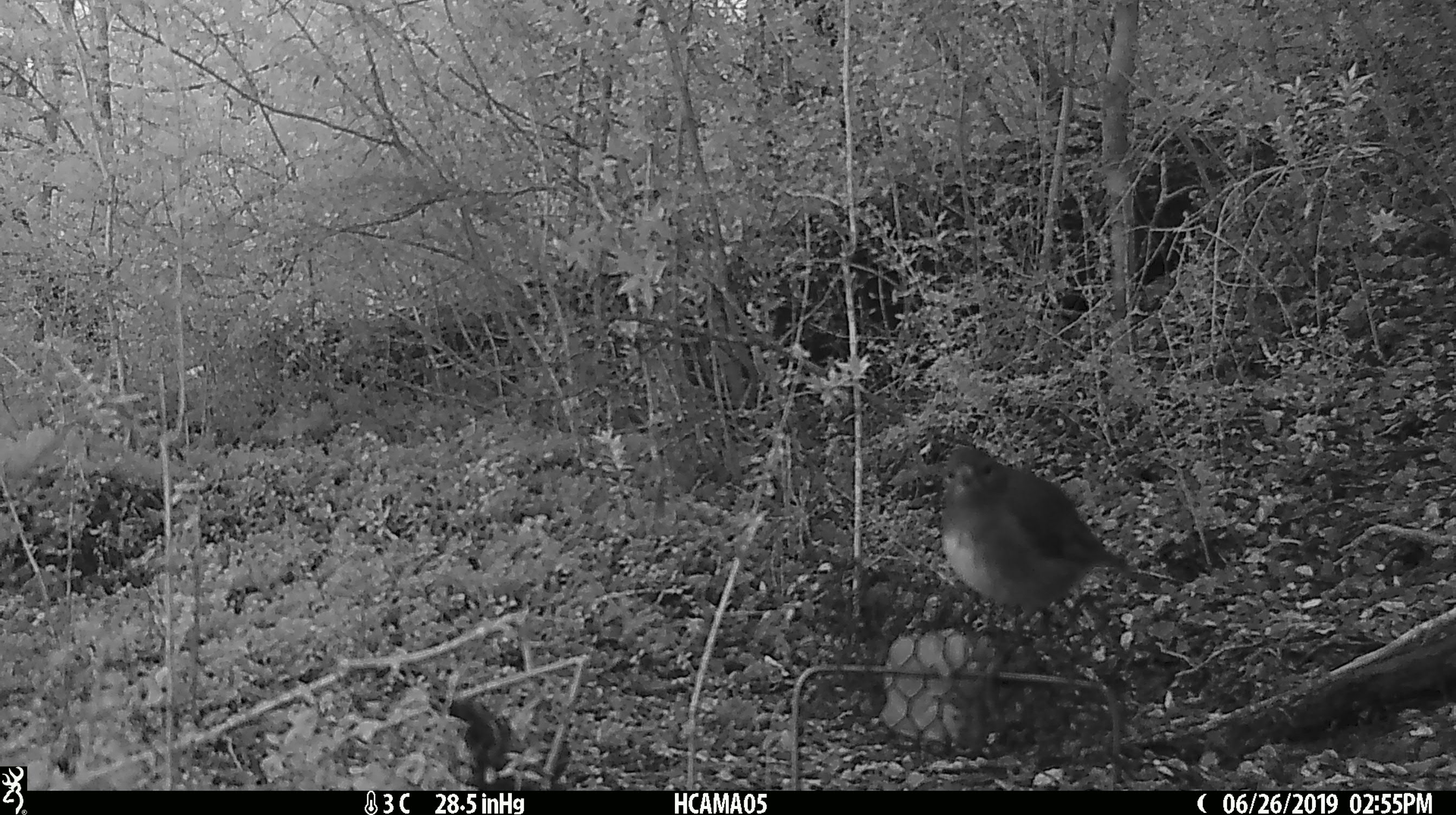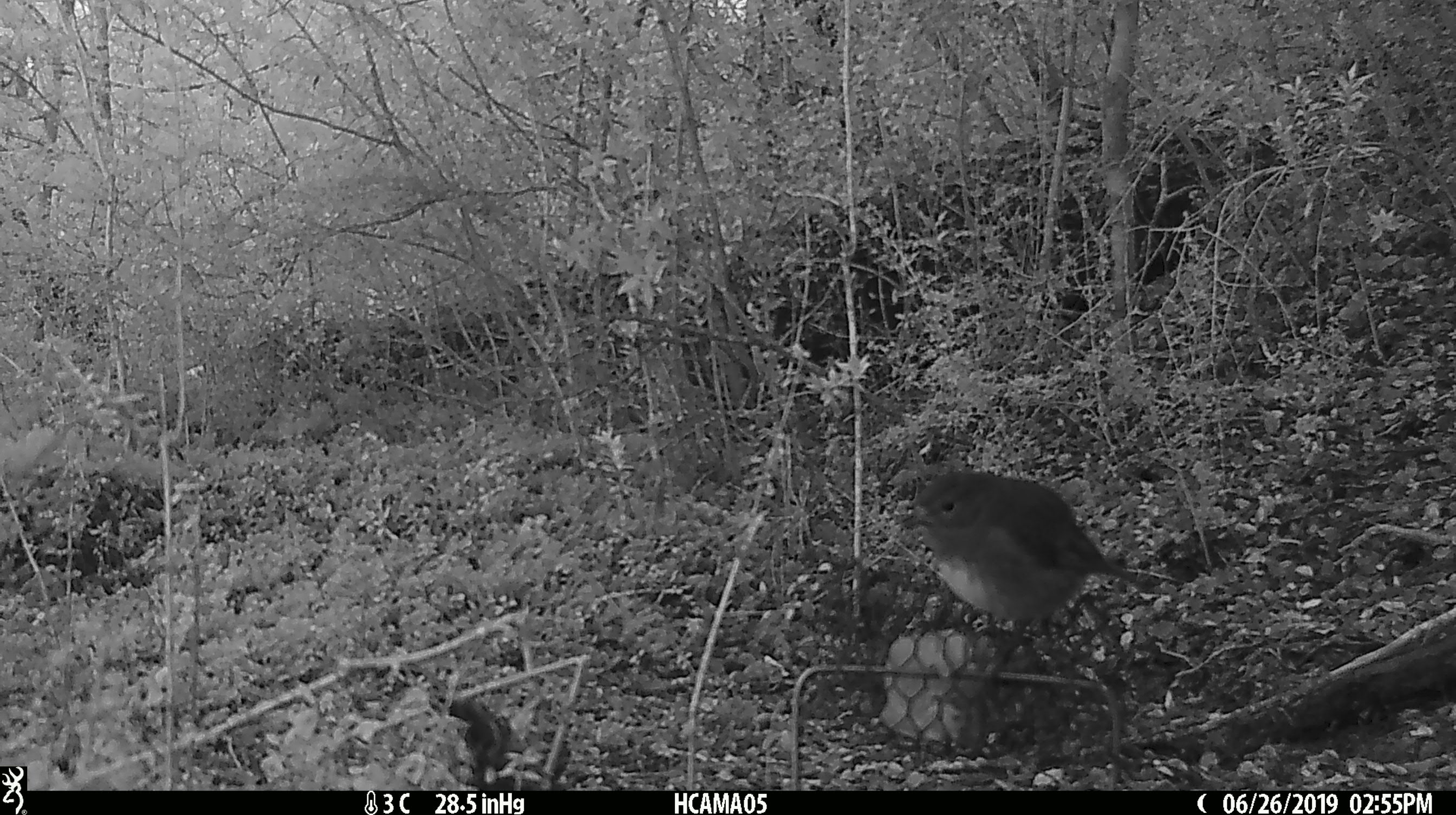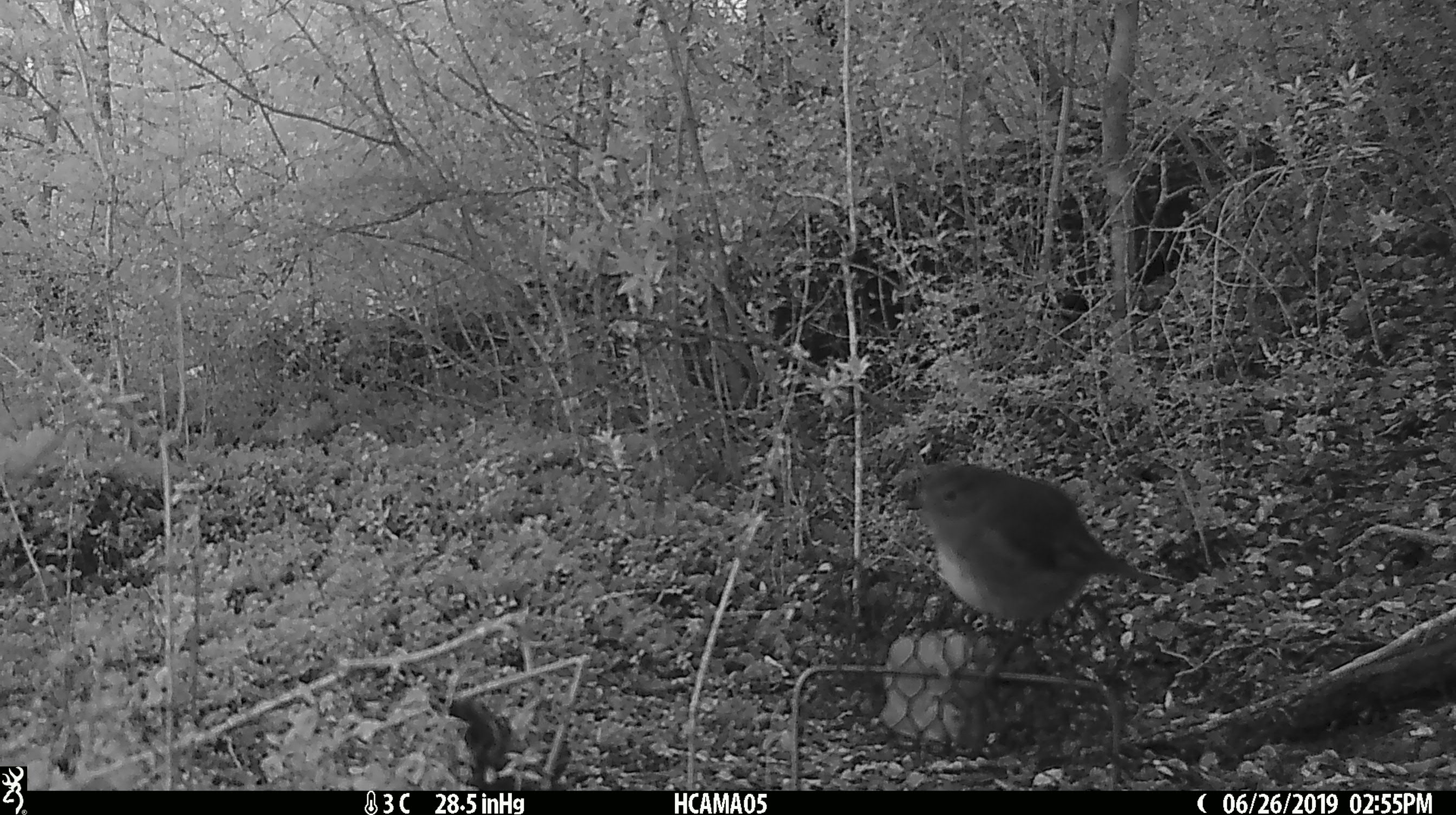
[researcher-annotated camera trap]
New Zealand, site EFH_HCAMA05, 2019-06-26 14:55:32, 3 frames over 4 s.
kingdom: Animalia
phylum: Chordata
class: Aves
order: Passeriformes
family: Petroicidae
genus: Petroica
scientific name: Petroica australis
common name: new zealand robin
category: robin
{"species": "robin (new zealand robin) (Petroica australis)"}